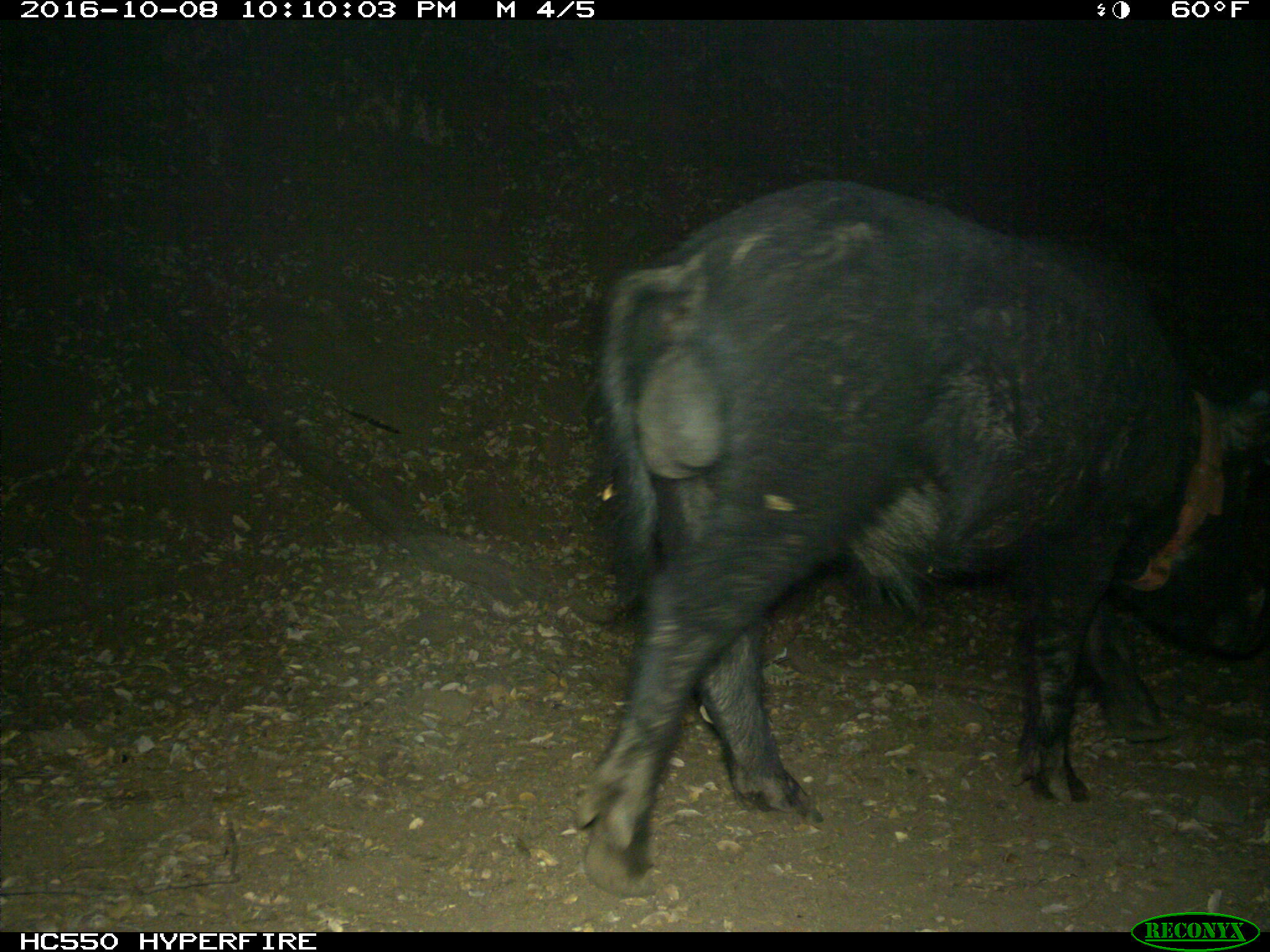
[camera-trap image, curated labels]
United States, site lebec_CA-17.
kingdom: Animalia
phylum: Chordata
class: Mammalia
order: Artiodactyla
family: Suidae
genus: Sus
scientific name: Sus scrofa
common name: wild boar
Sus scrofa (wild boar).